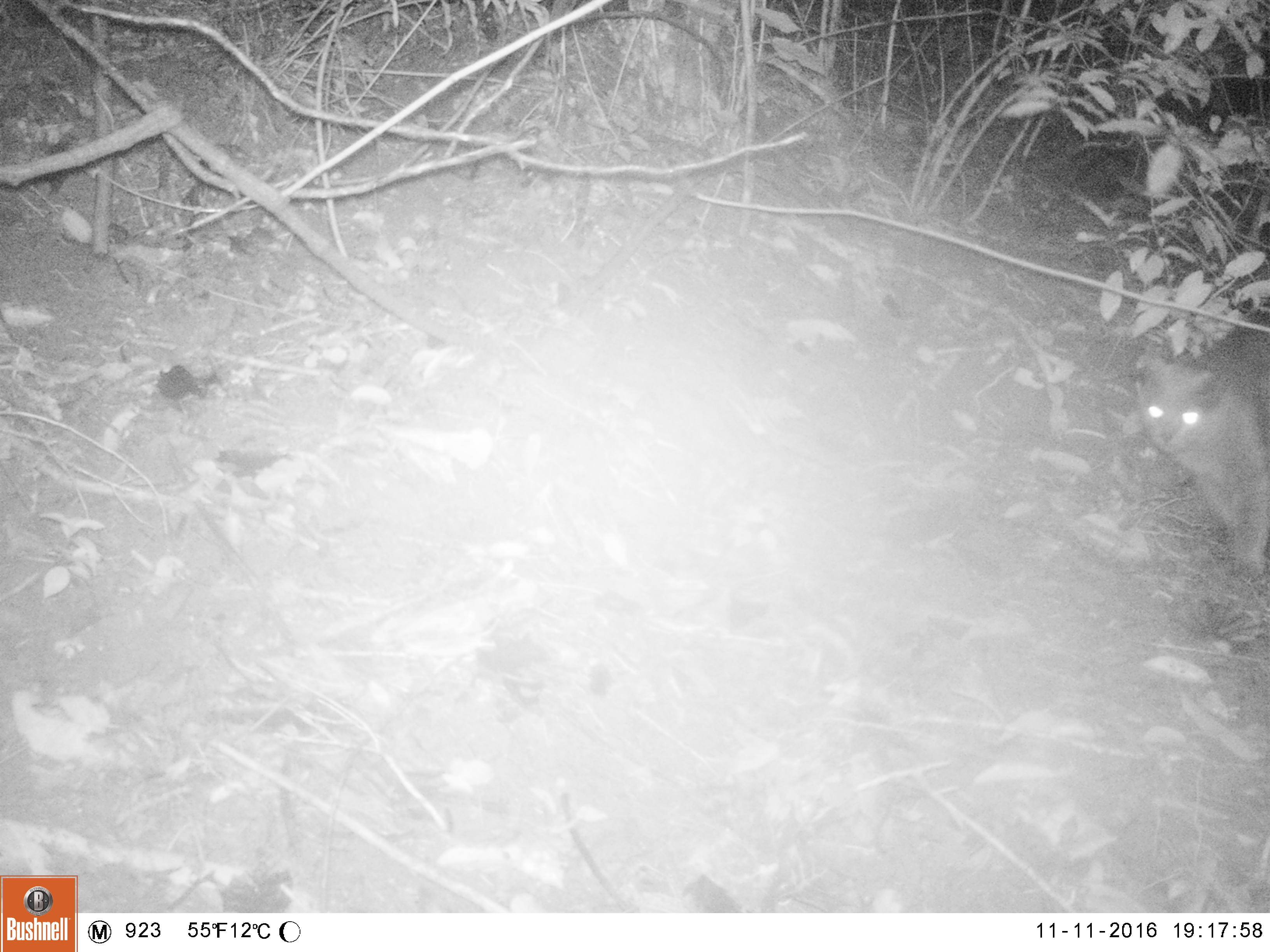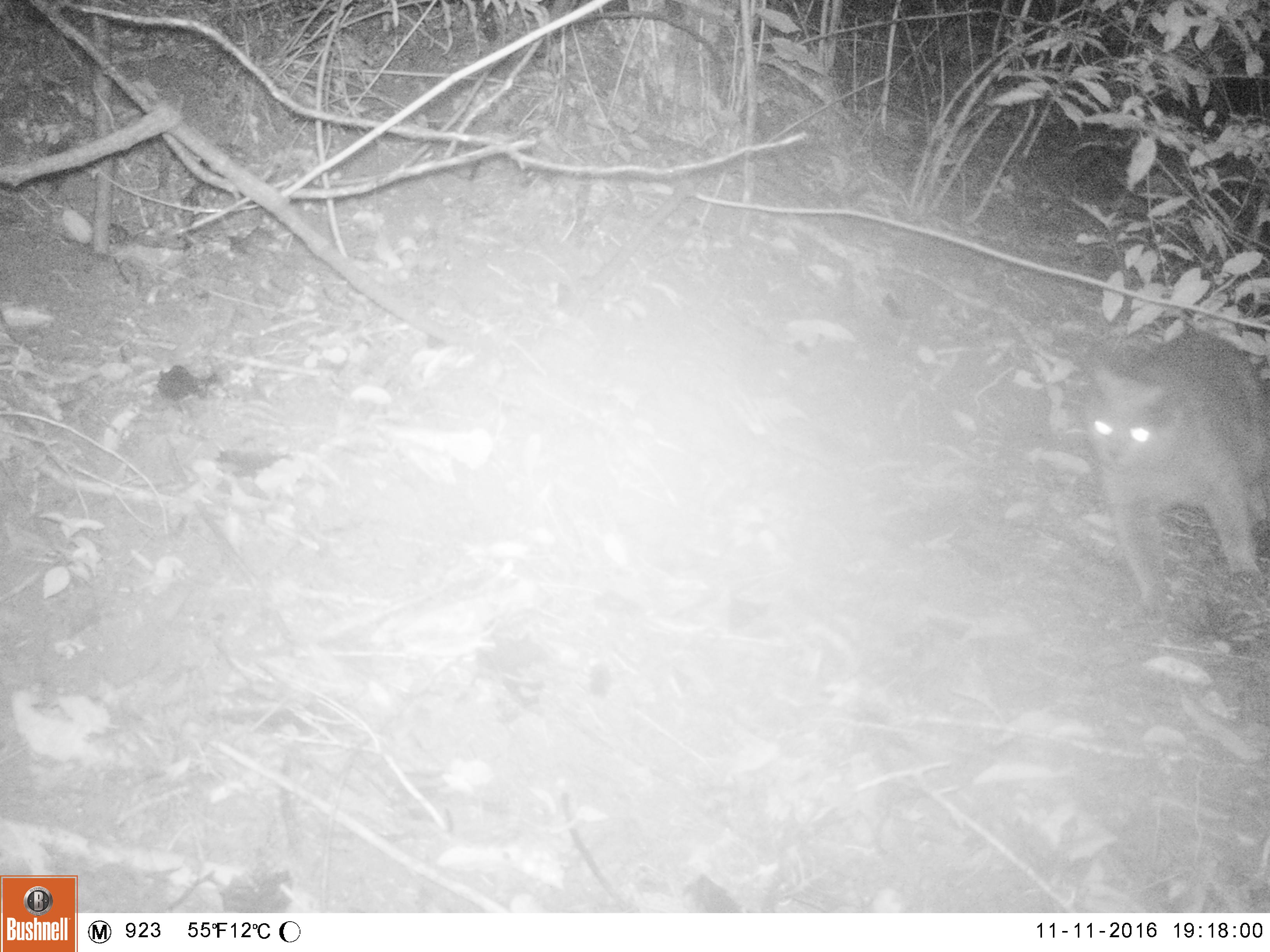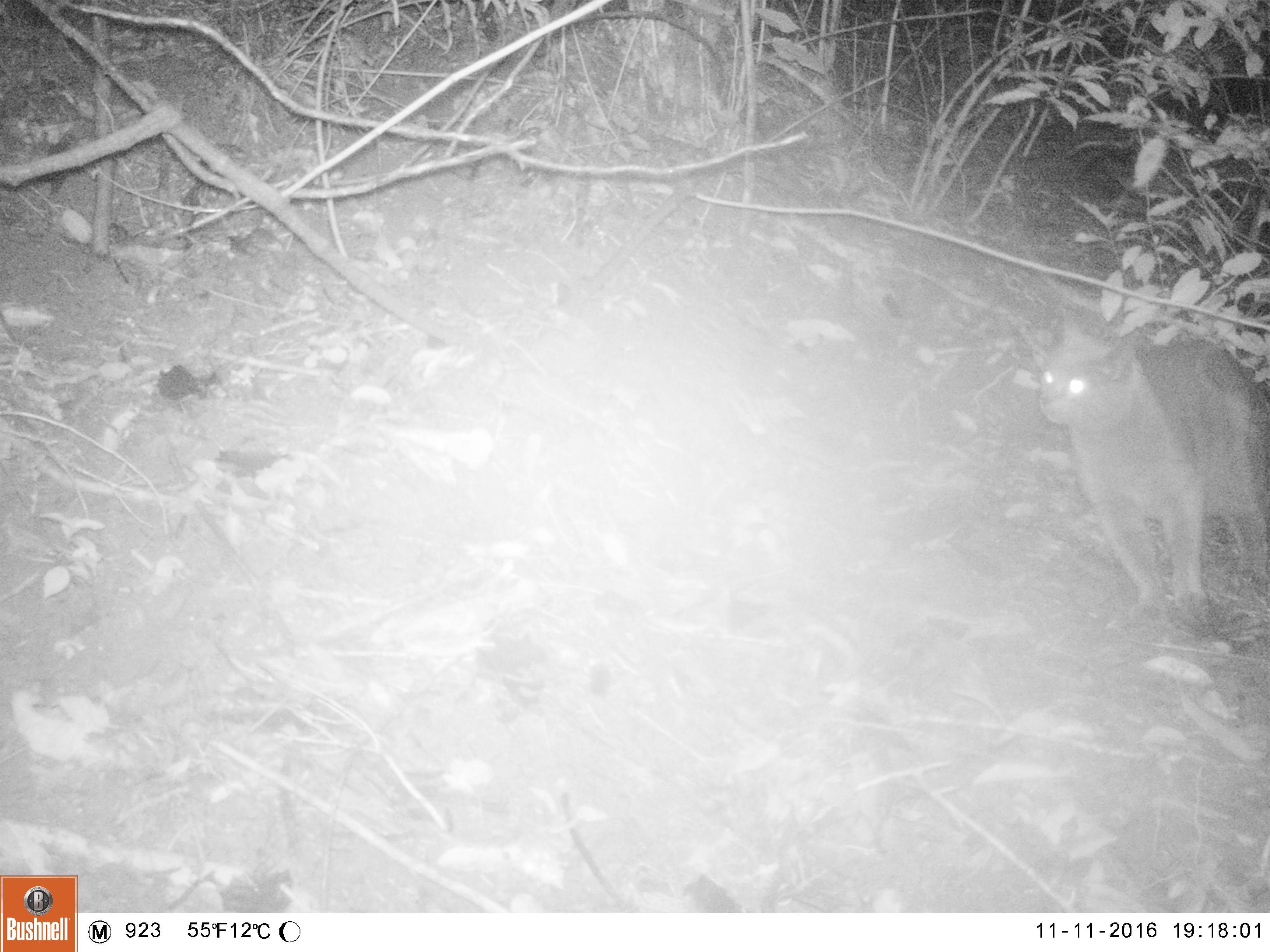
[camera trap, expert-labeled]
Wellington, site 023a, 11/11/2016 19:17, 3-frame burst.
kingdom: Animalia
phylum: Chordata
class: Mammalia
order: Carnivora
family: Felidae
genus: Felis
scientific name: Felis catus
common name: cat